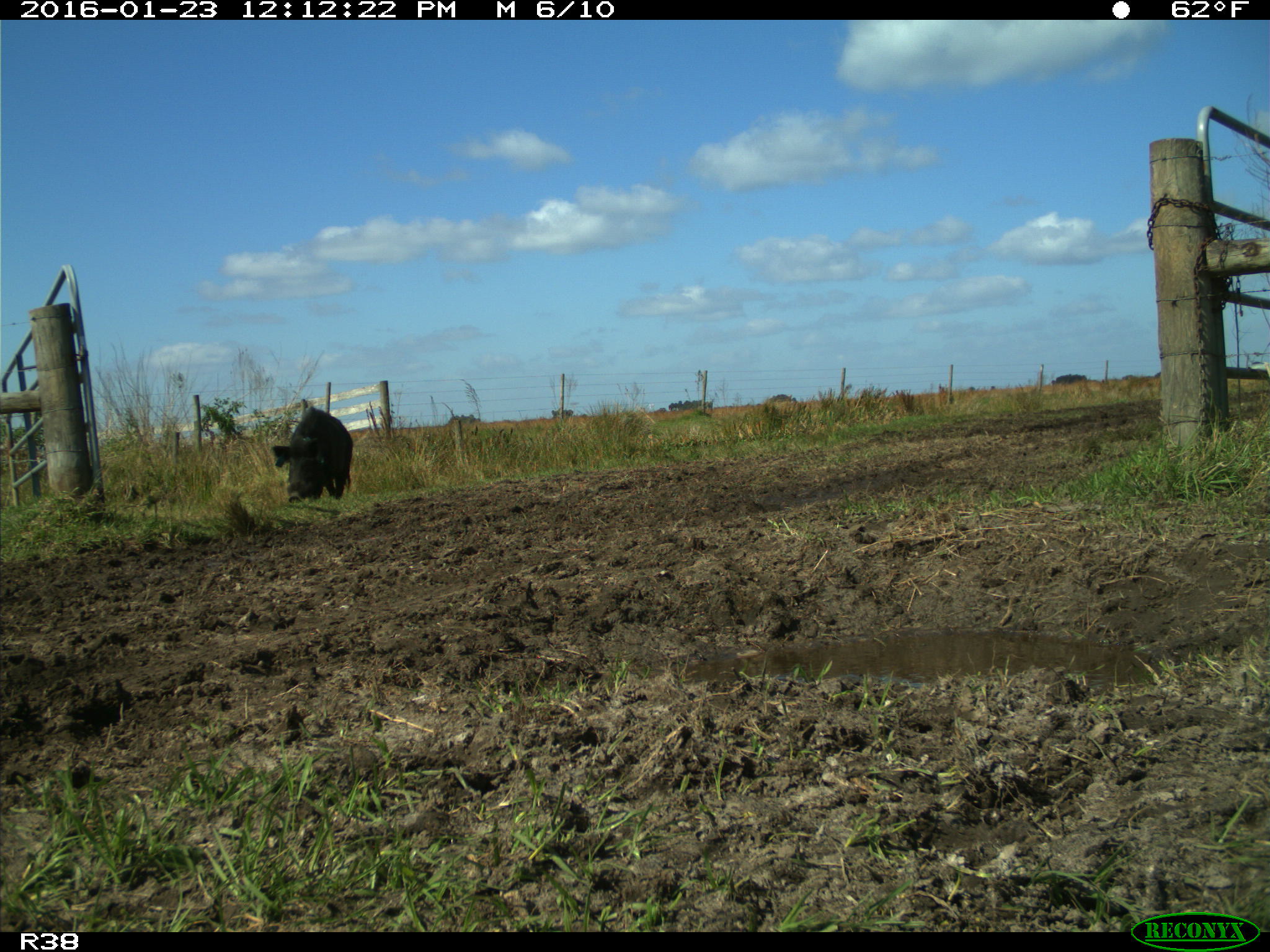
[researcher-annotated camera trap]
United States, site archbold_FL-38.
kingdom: Animalia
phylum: Chordata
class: Mammalia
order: Artiodactyla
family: Suidae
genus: Sus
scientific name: Sus scrofa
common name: wild boar